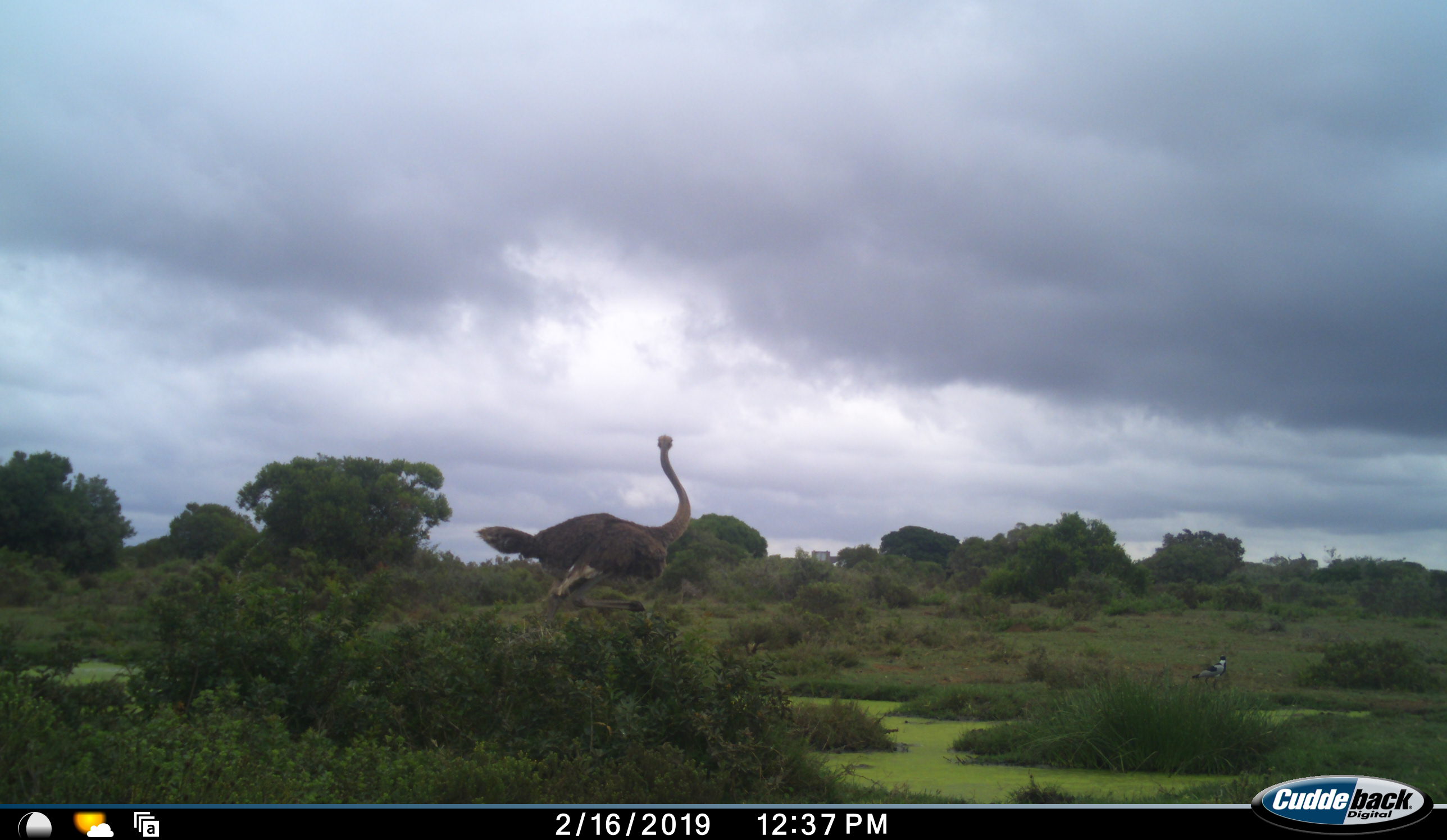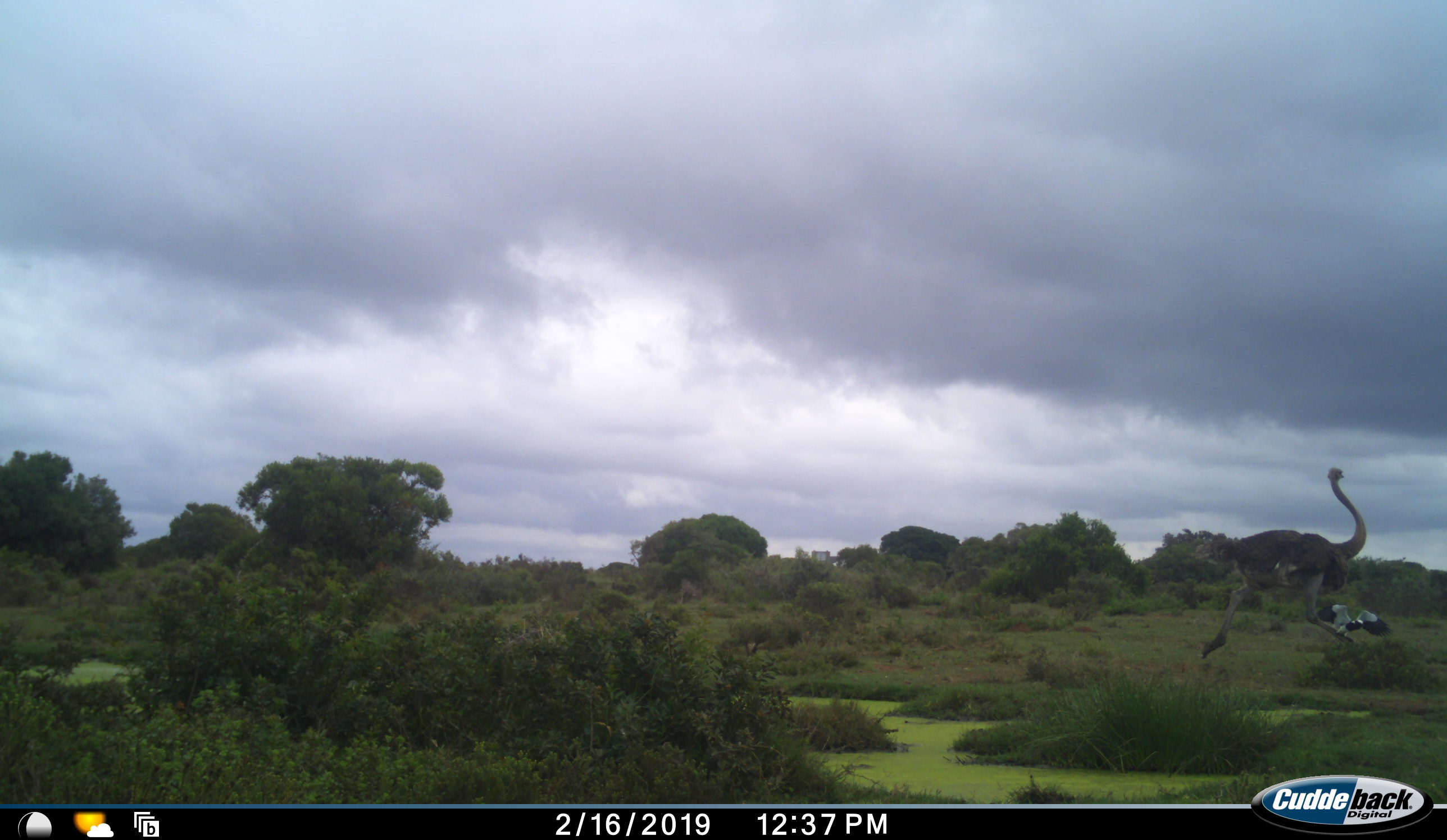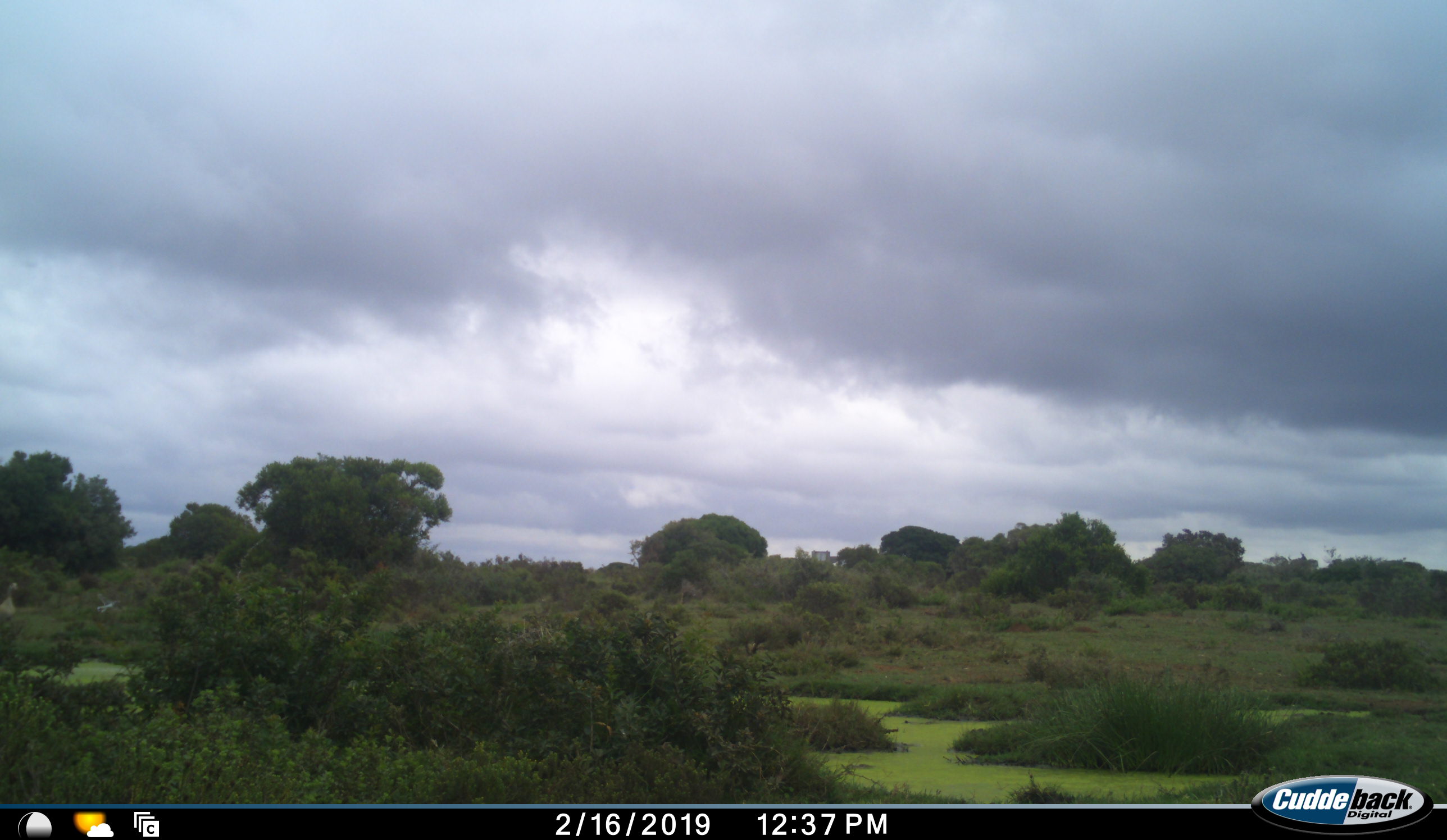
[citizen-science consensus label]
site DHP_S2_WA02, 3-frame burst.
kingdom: Animalia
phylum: Chordata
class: Aves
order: Struthioniformes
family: Struthionidae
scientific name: Struthionidae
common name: ostrich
Ostrich (Struthionidae), count 1. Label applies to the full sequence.